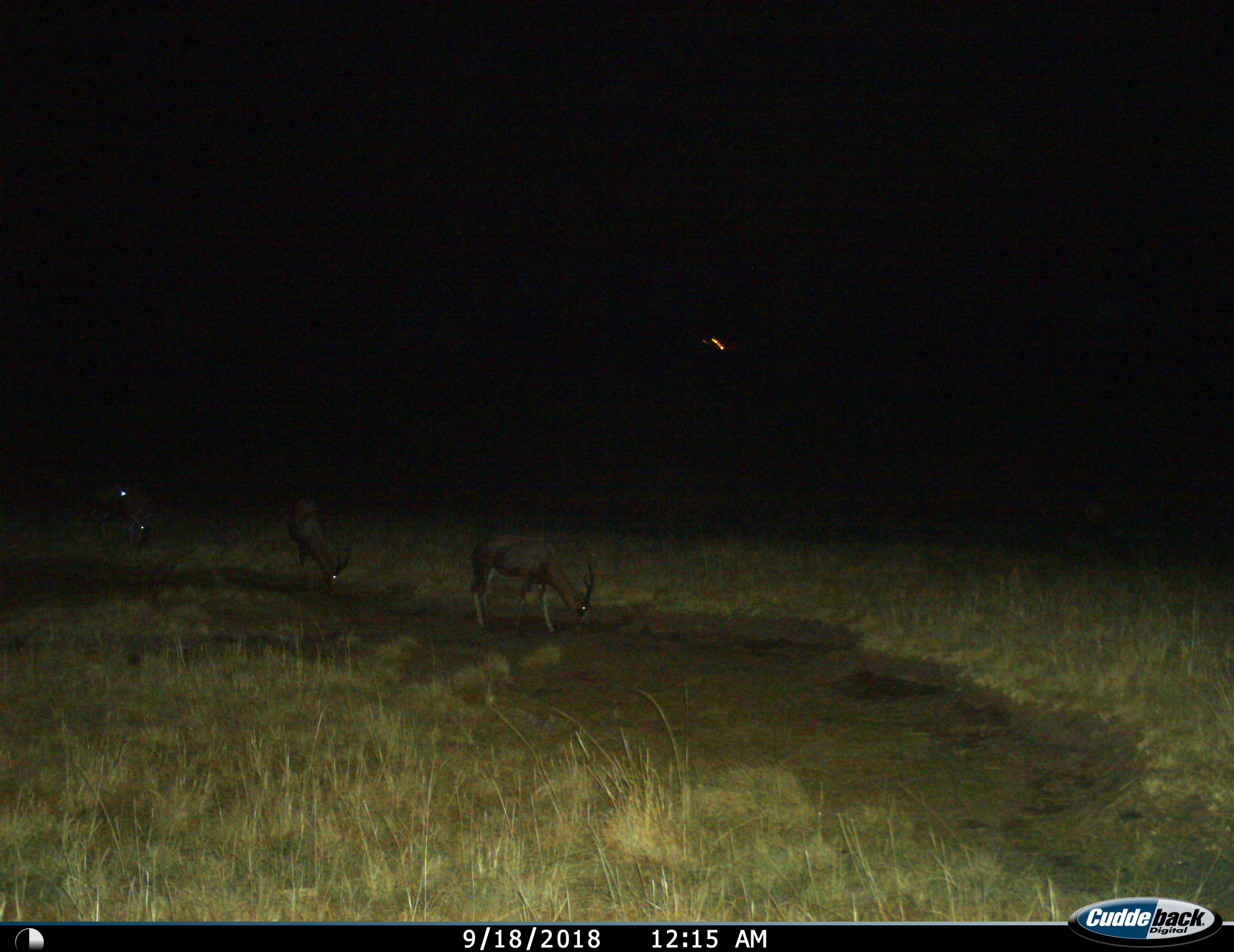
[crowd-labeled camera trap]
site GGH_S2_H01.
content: unidentified animal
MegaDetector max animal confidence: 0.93